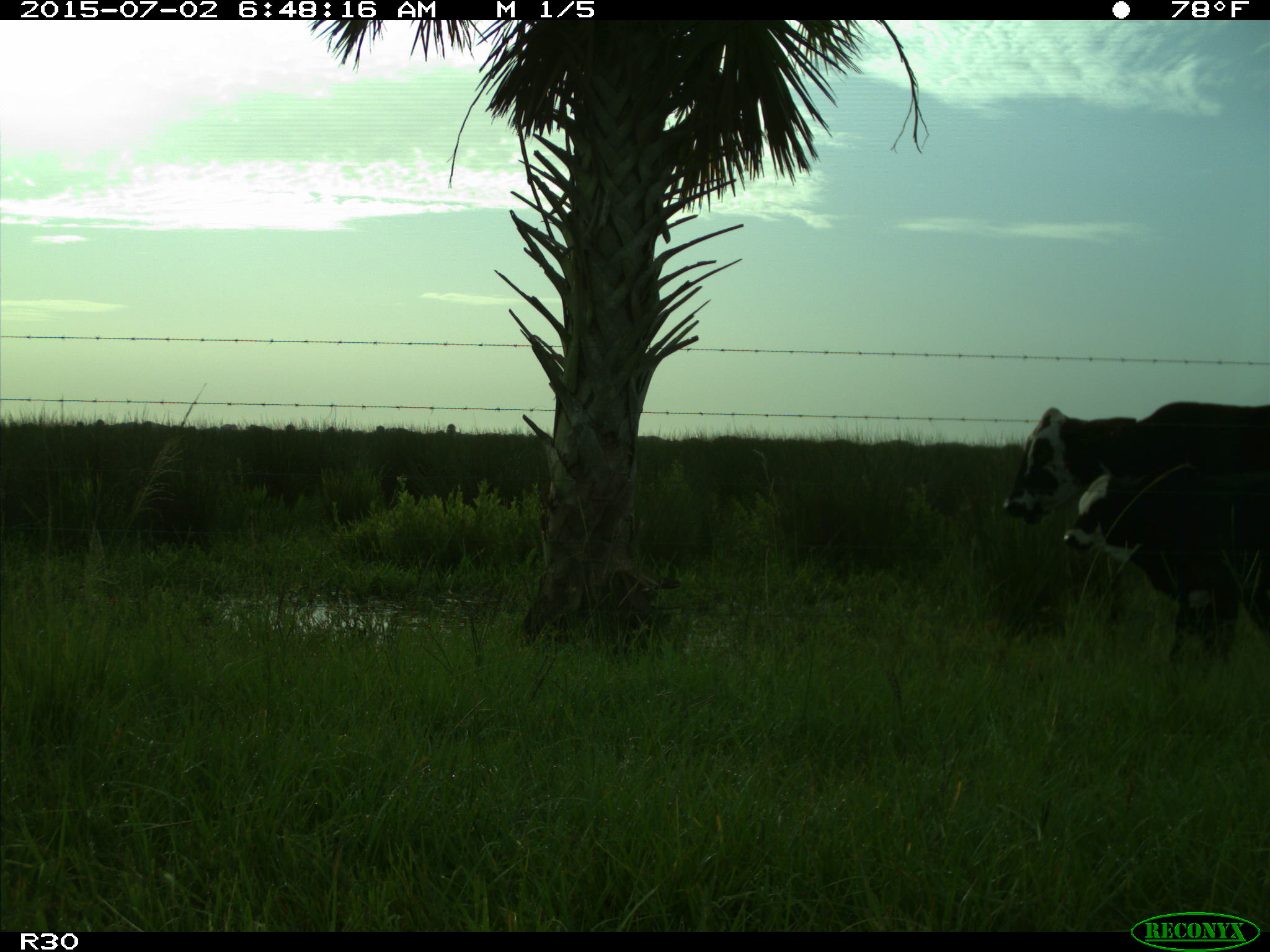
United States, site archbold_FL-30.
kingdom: Animalia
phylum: Chordata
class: Mammalia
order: Artiodactyla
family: Bovidae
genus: Bos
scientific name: Bos taurus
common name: domestic cow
Bos taurus (domestic cow).